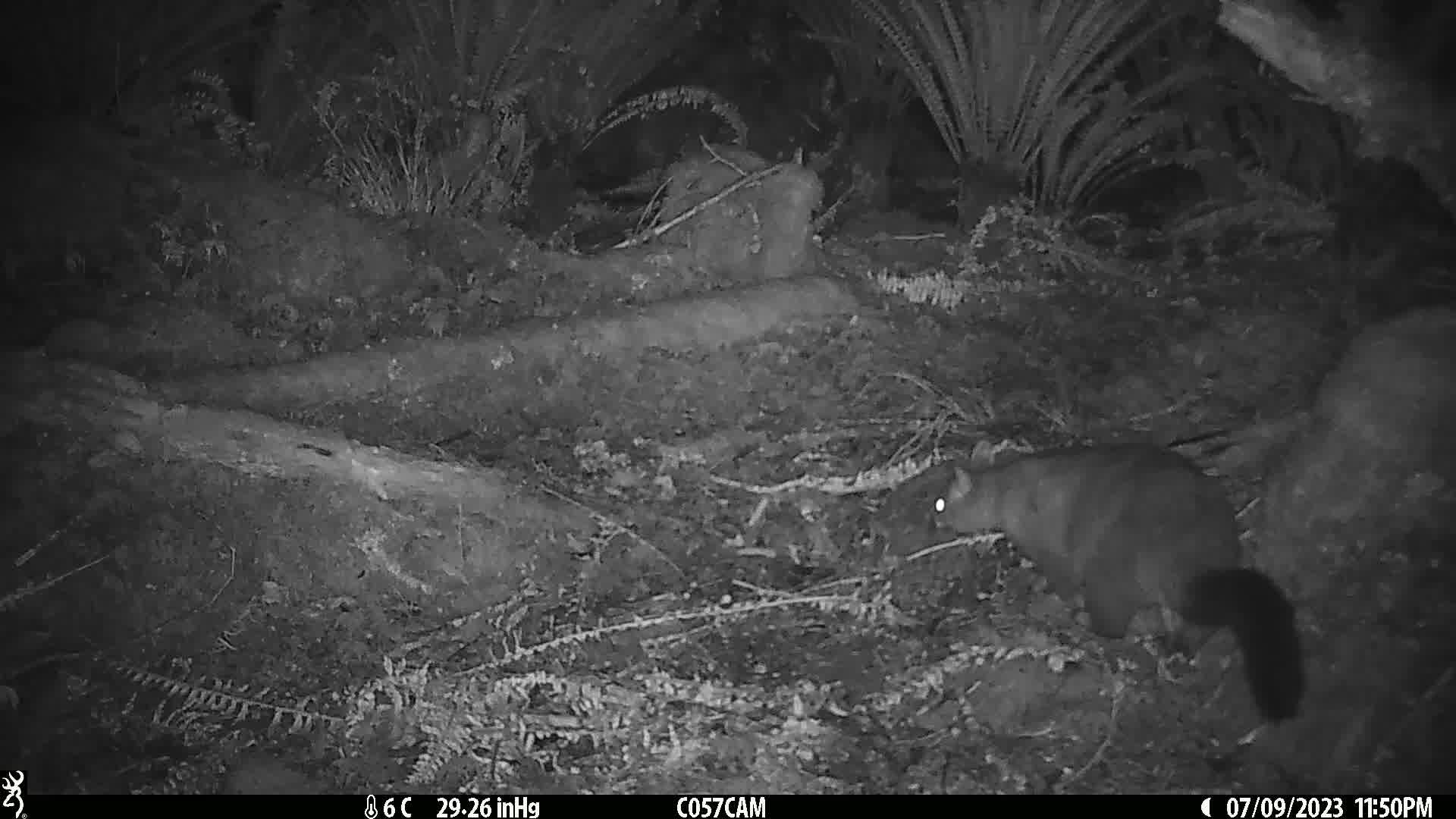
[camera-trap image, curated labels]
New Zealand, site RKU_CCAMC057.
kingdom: Animalia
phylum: Chordata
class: Mammalia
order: Diprotodontia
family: Phalangeridae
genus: Trichosurus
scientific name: Trichosurus vulpecula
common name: common brushtail possum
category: possum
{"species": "possum (common brushtail possum) (Trichosurus vulpecula)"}